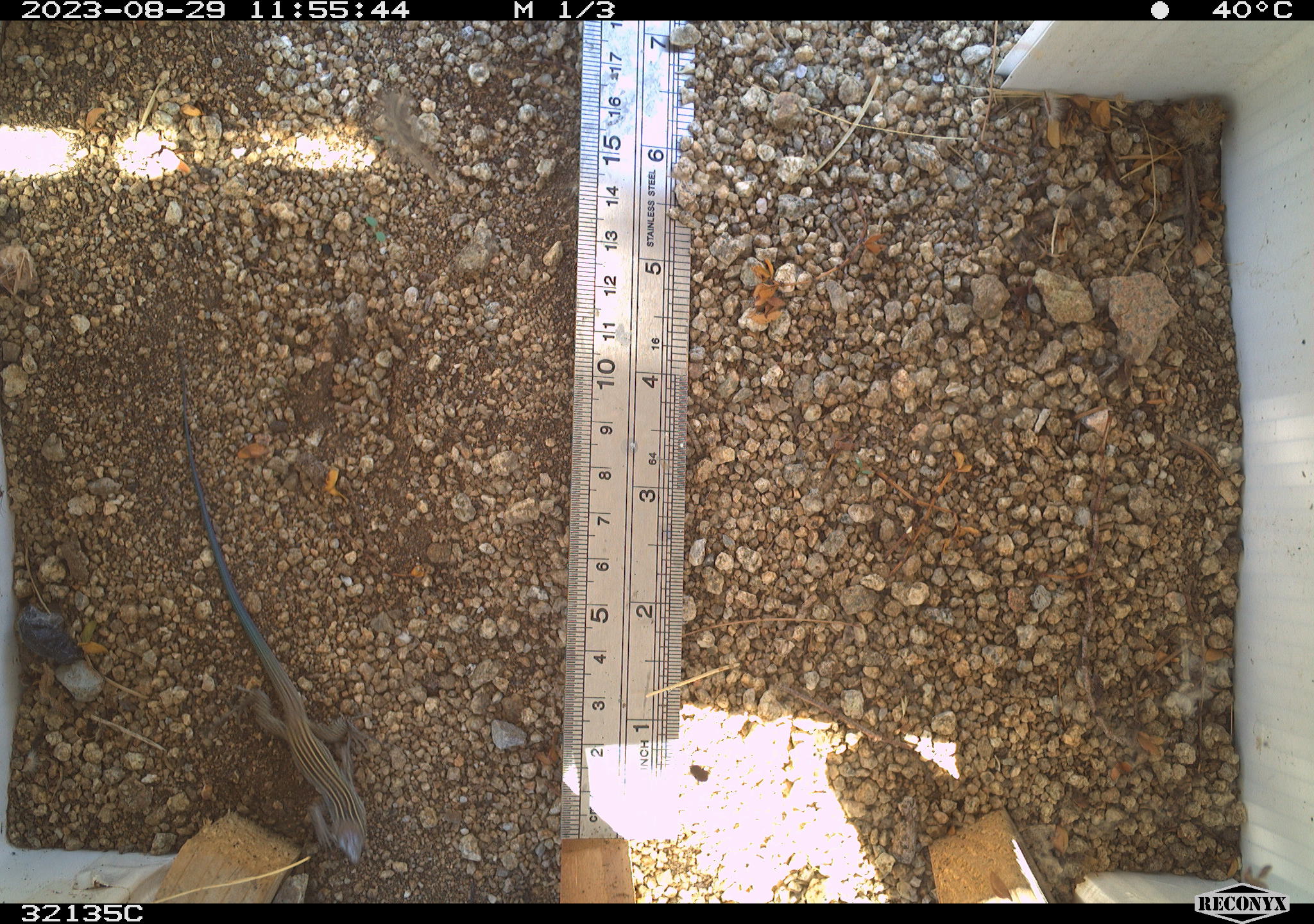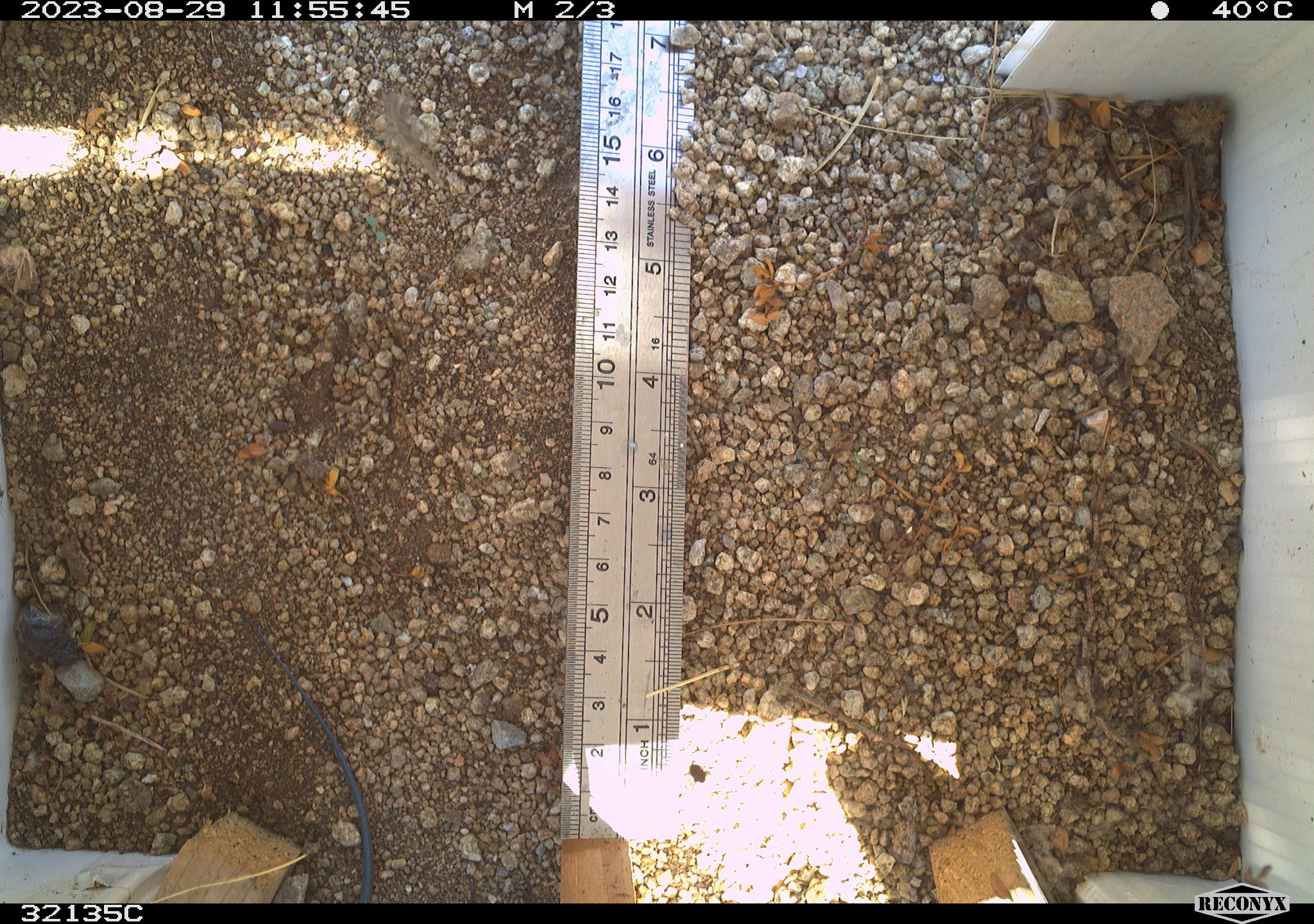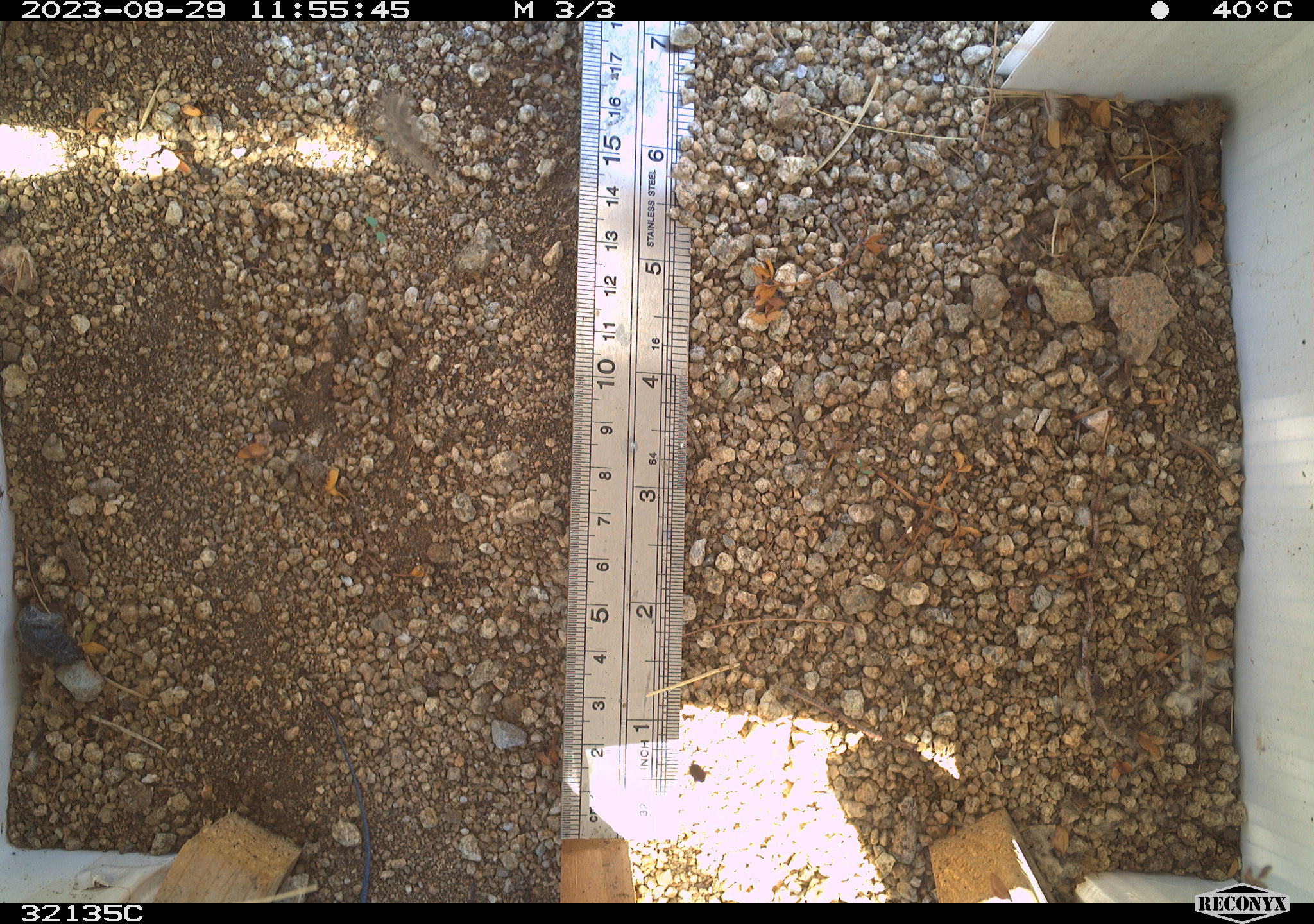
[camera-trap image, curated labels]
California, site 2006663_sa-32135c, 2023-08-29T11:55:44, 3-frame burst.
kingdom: Animalia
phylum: Chordata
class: Reptilia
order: Squamata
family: Teiidae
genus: Aspidoscelis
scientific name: Aspidoscelis tigris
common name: western whiptail